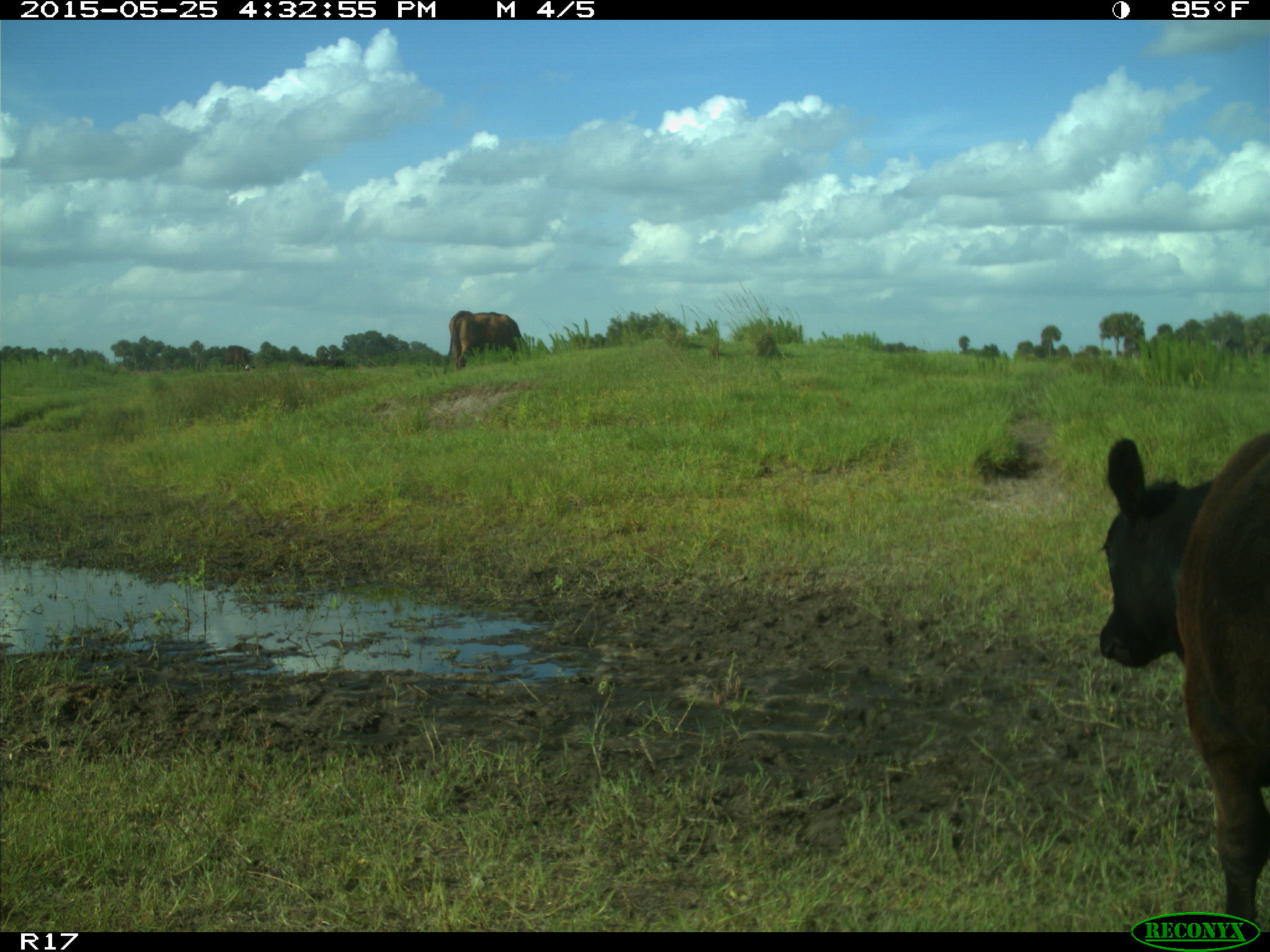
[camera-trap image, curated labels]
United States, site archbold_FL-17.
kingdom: Animalia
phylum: Chordata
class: Mammalia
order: Artiodactyla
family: Bovidae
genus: Bos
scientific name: Bos taurus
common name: domestic cow